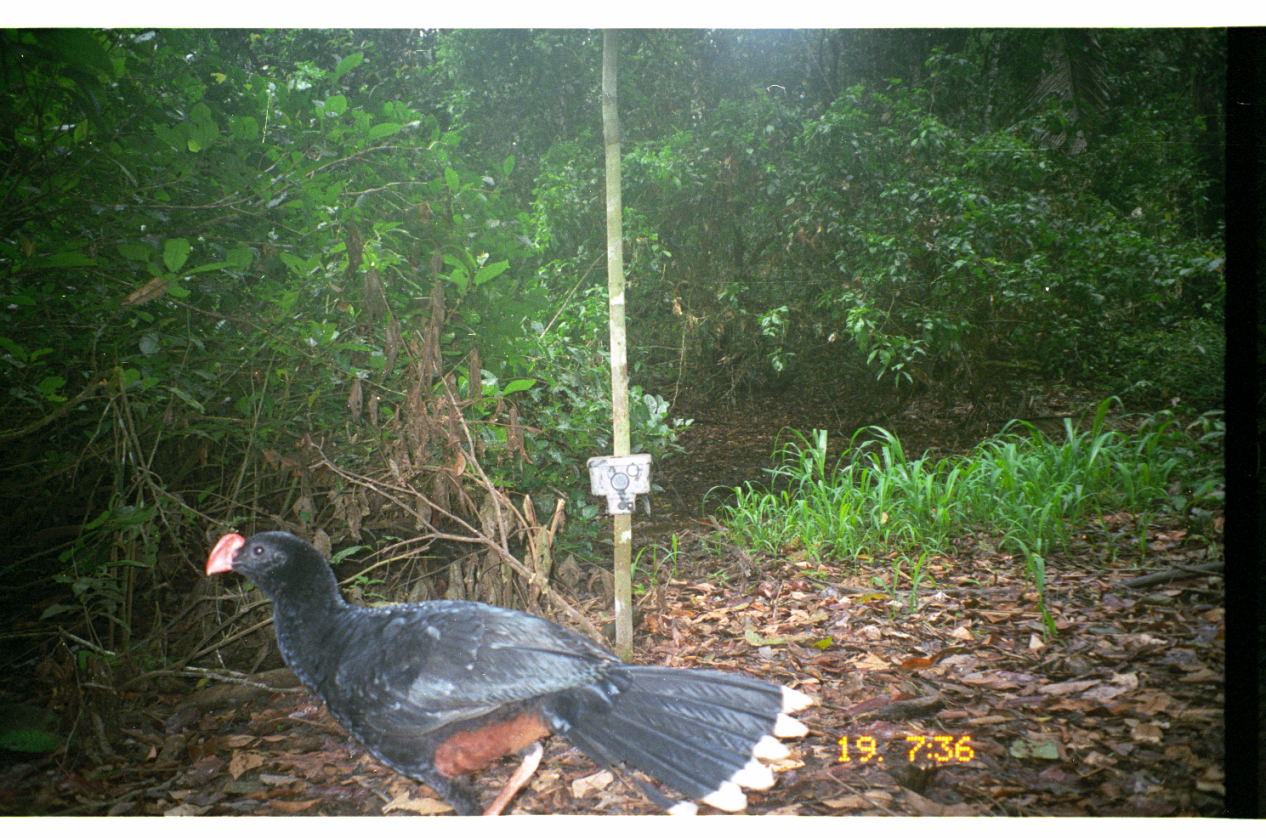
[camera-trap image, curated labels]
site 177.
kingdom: Animalia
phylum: Chordata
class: Aves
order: Galliformes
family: Cracidae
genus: Mitu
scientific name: Mitu tuberosum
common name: razor-billed curassow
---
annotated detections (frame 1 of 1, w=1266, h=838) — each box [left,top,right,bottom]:
mitu tuberosum: [197,523,816,816]